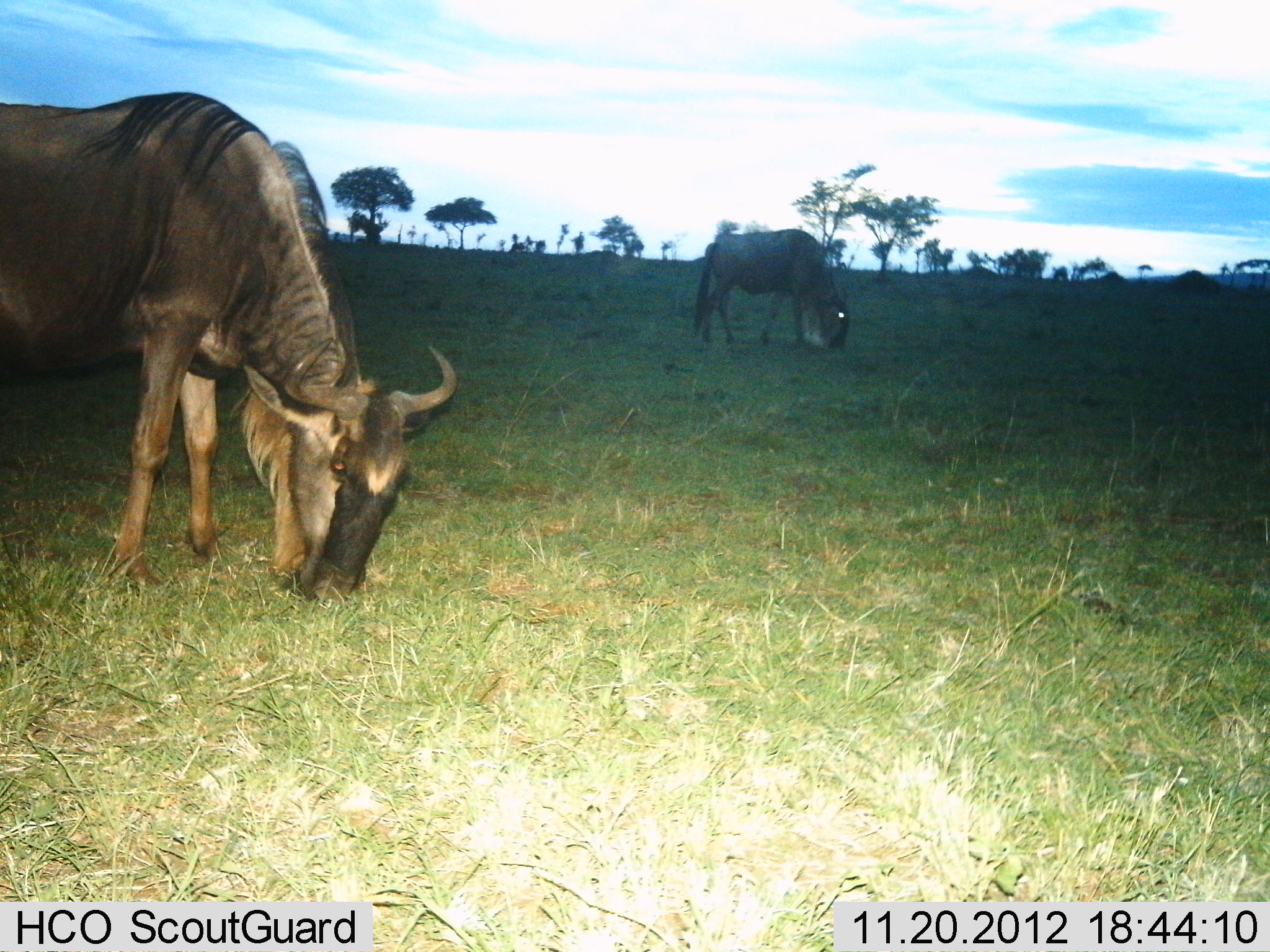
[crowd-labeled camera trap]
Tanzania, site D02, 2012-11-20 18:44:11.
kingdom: Animalia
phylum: Chordata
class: Mammalia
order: Artiodactyla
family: Bovidae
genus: Connochaetes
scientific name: Connochaetes taurinus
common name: blue wildebeest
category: wildebeest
Wildebeest (blue wildebeest) (Connochaetes taurinus), count 2. Behavior (volunteer vote fractions): standing 0%, resting 0%, moving 0%, interacting 0%. Young present (vote fraction): 0%. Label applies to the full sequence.